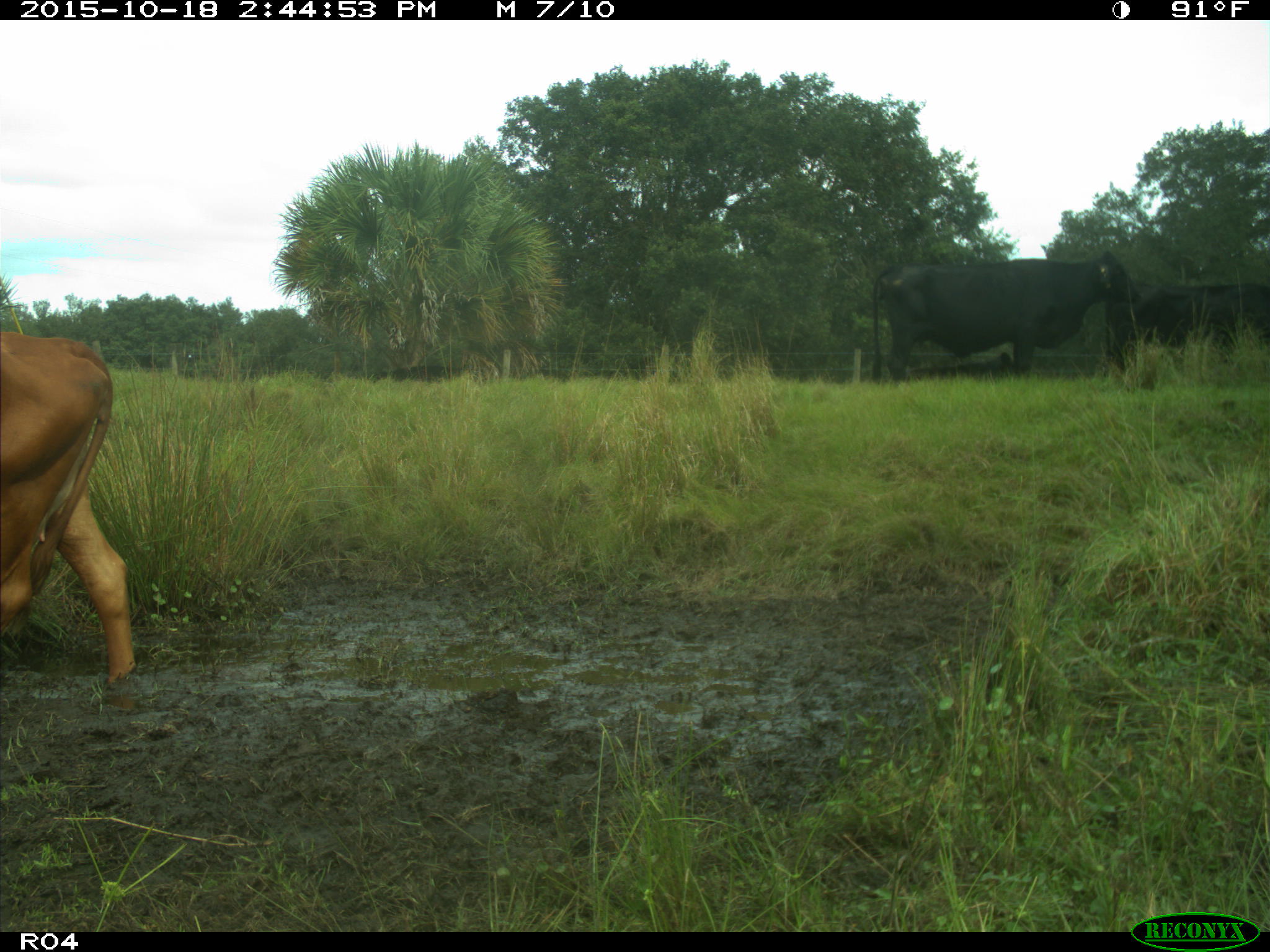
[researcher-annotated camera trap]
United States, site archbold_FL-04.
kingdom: Animalia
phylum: Chordata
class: Mammalia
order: Artiodactyla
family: Bovidae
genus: Bos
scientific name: Bos taurus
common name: domestic cow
Bos taurus (domestic cow).